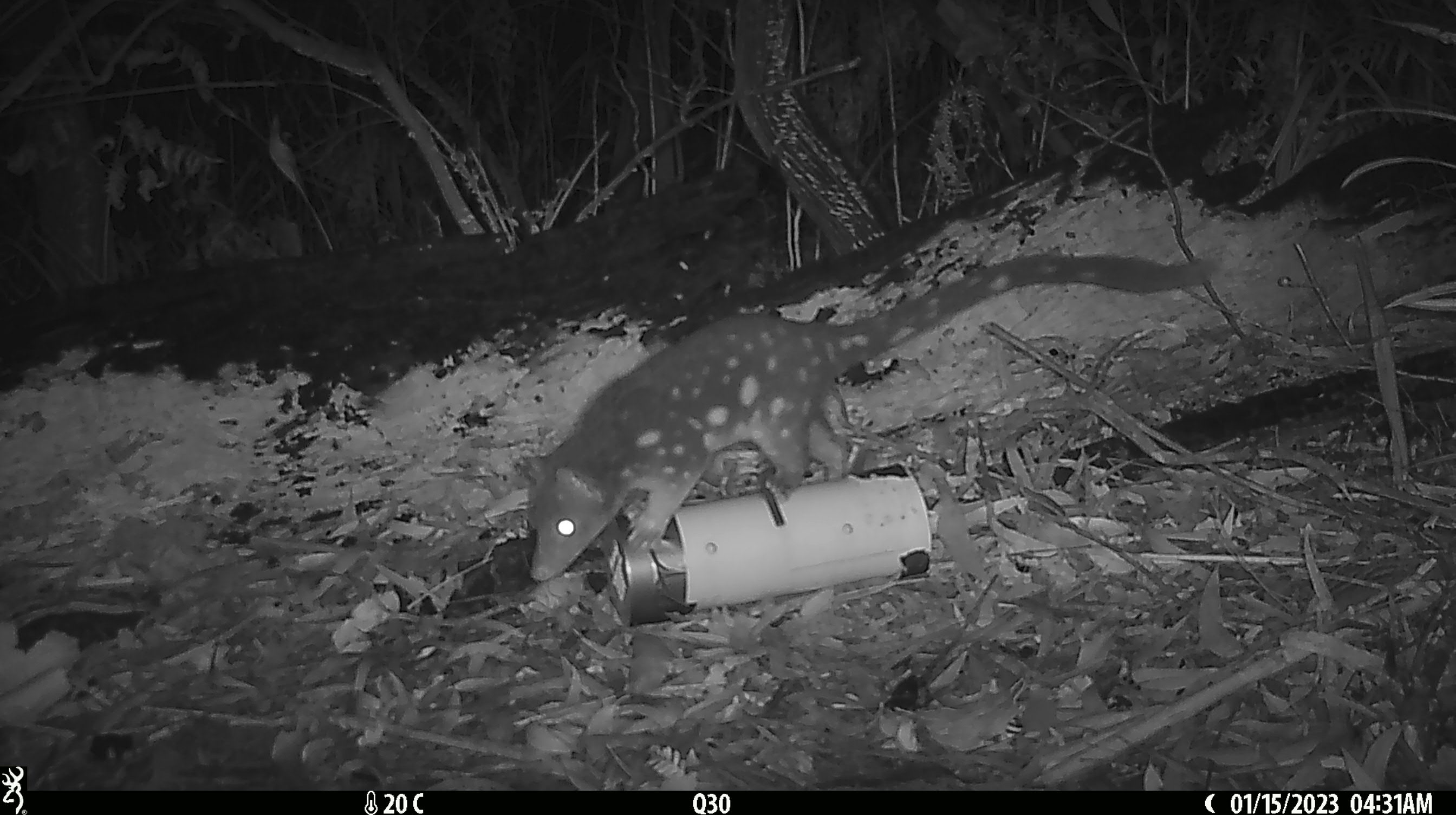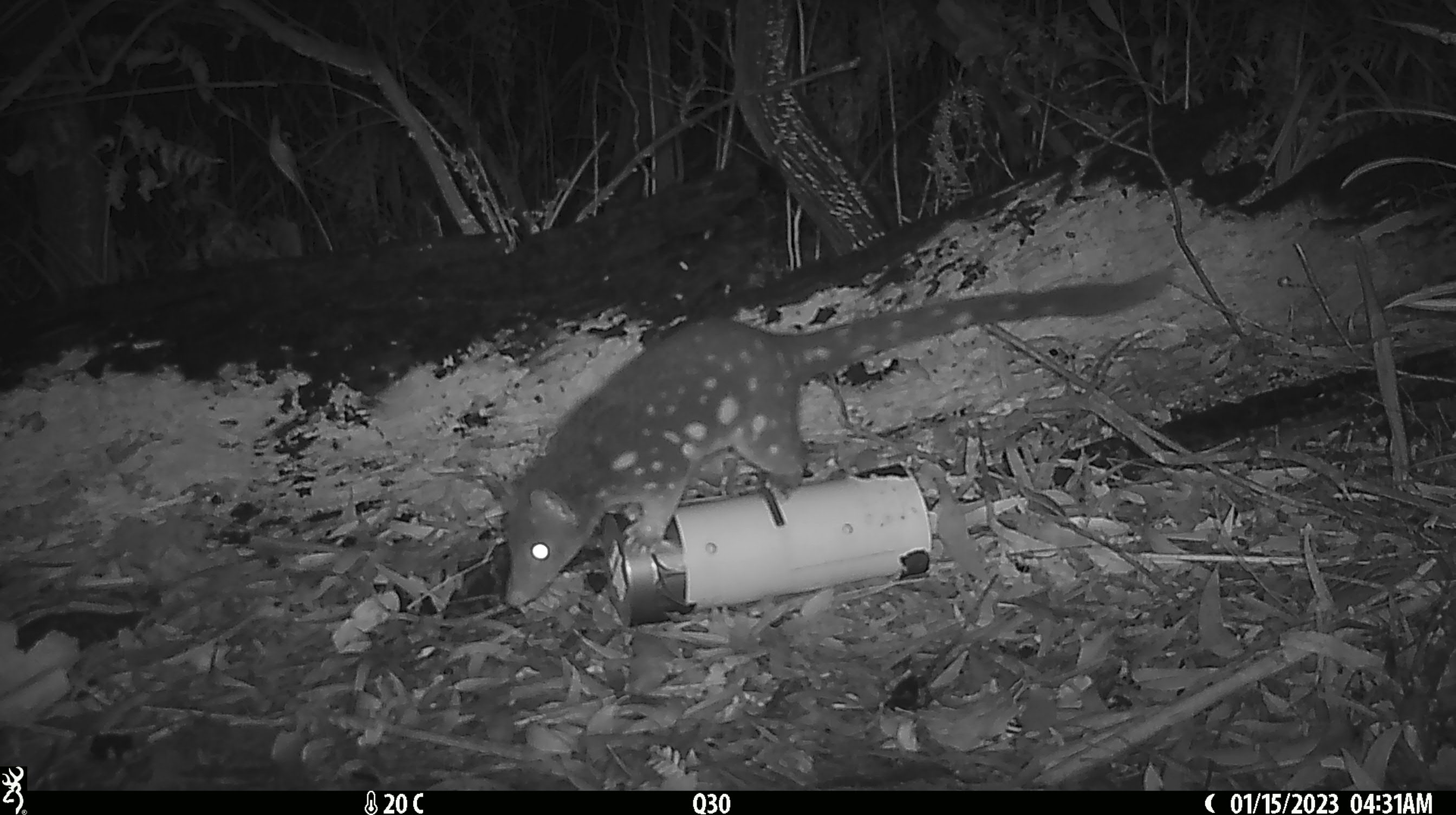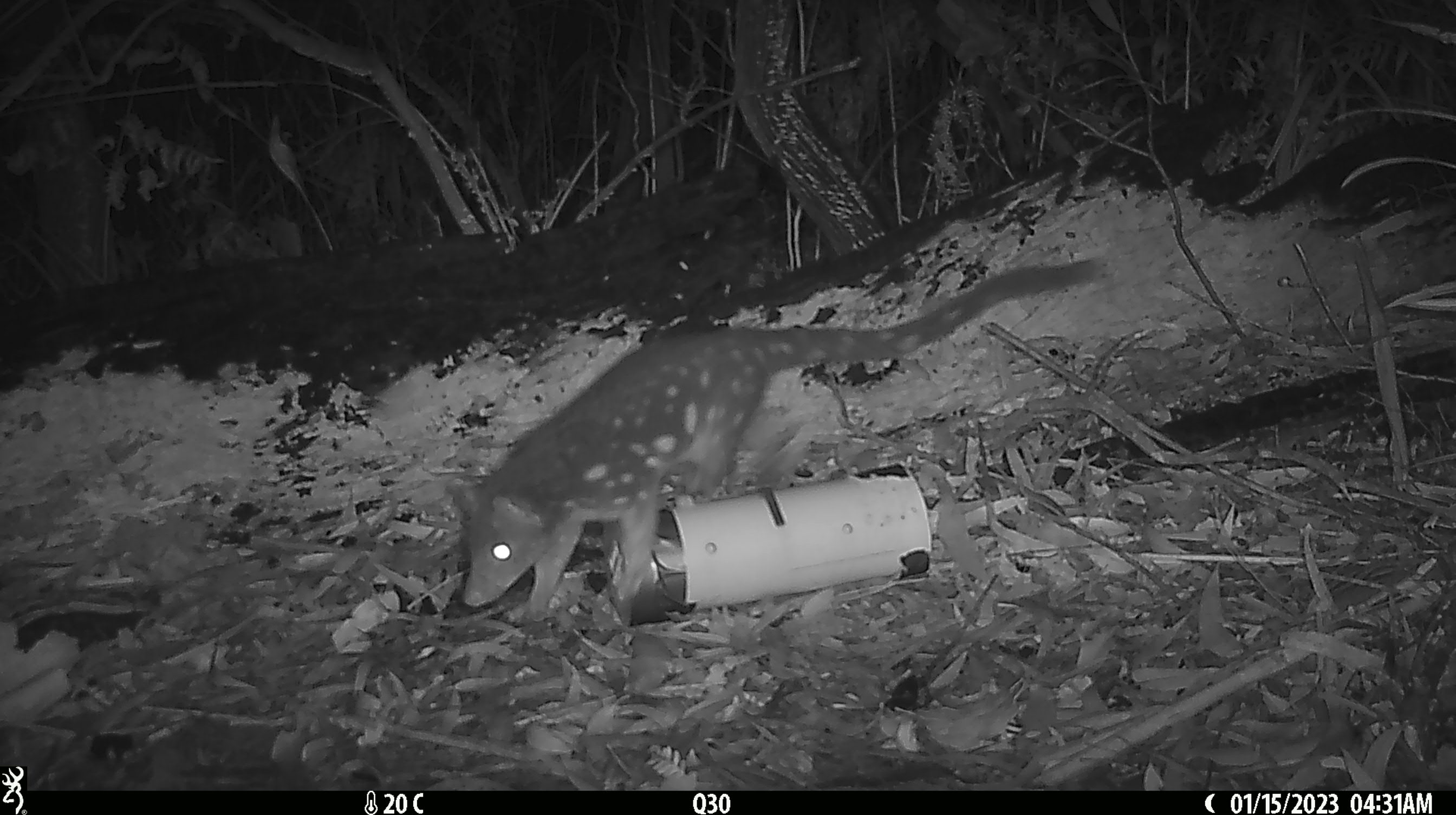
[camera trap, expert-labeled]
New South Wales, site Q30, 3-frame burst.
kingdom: Animalia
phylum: Chordata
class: Mammalia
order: Dasyuromorphia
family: Dasyuridae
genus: Dasyurus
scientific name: Dasyurus maculatus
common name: spotted-tailed quoll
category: quoll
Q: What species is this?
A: Quoll (spotted-tailed quoll) (Dasyurus maculatus).